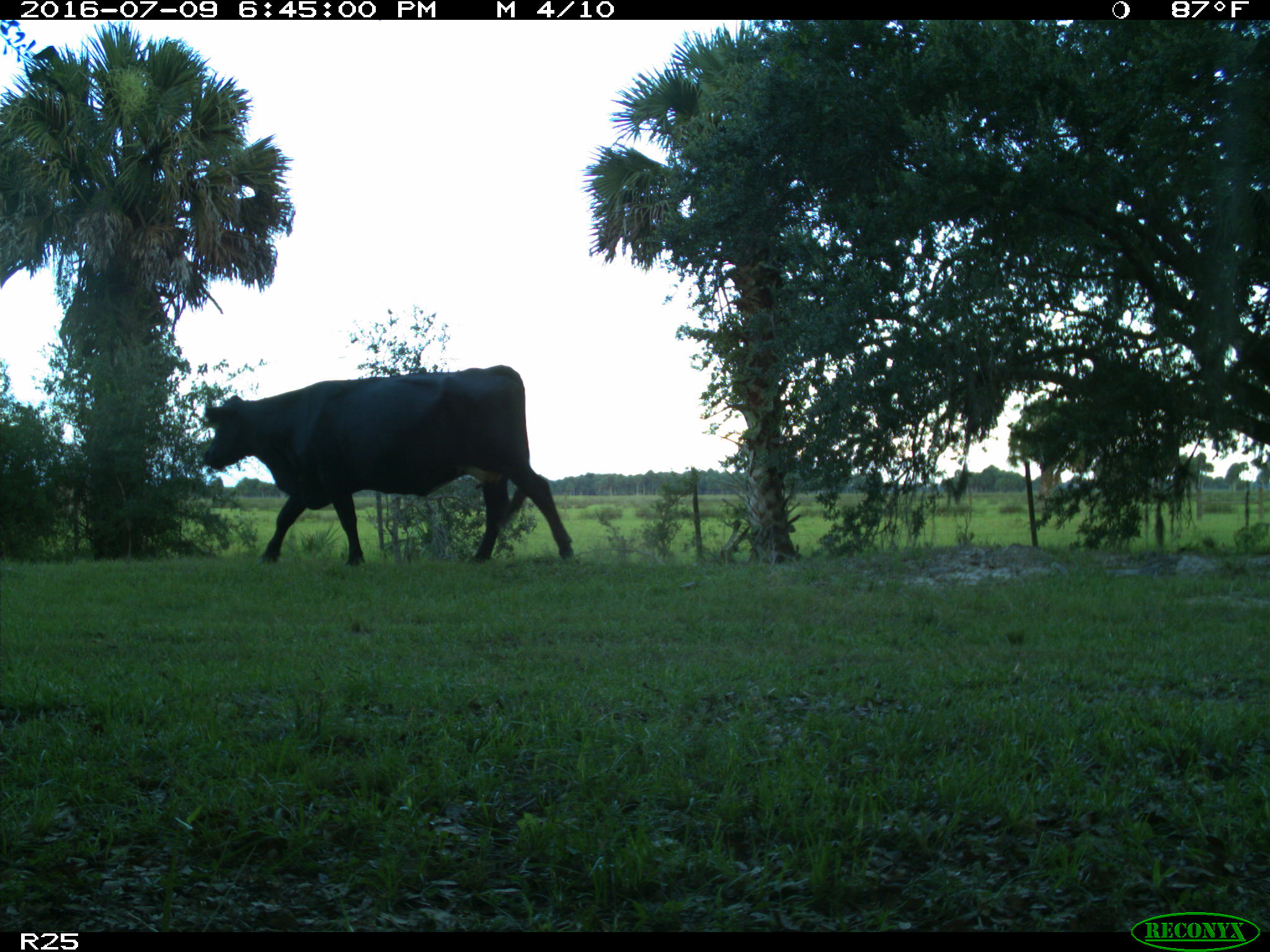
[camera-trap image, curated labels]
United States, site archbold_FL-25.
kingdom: Animalia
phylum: Chordata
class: Mammalia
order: Artiodactyla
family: Bovidae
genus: Bos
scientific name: Bos taurus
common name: domestic cow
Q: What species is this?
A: Bos taurus (domestic cow).